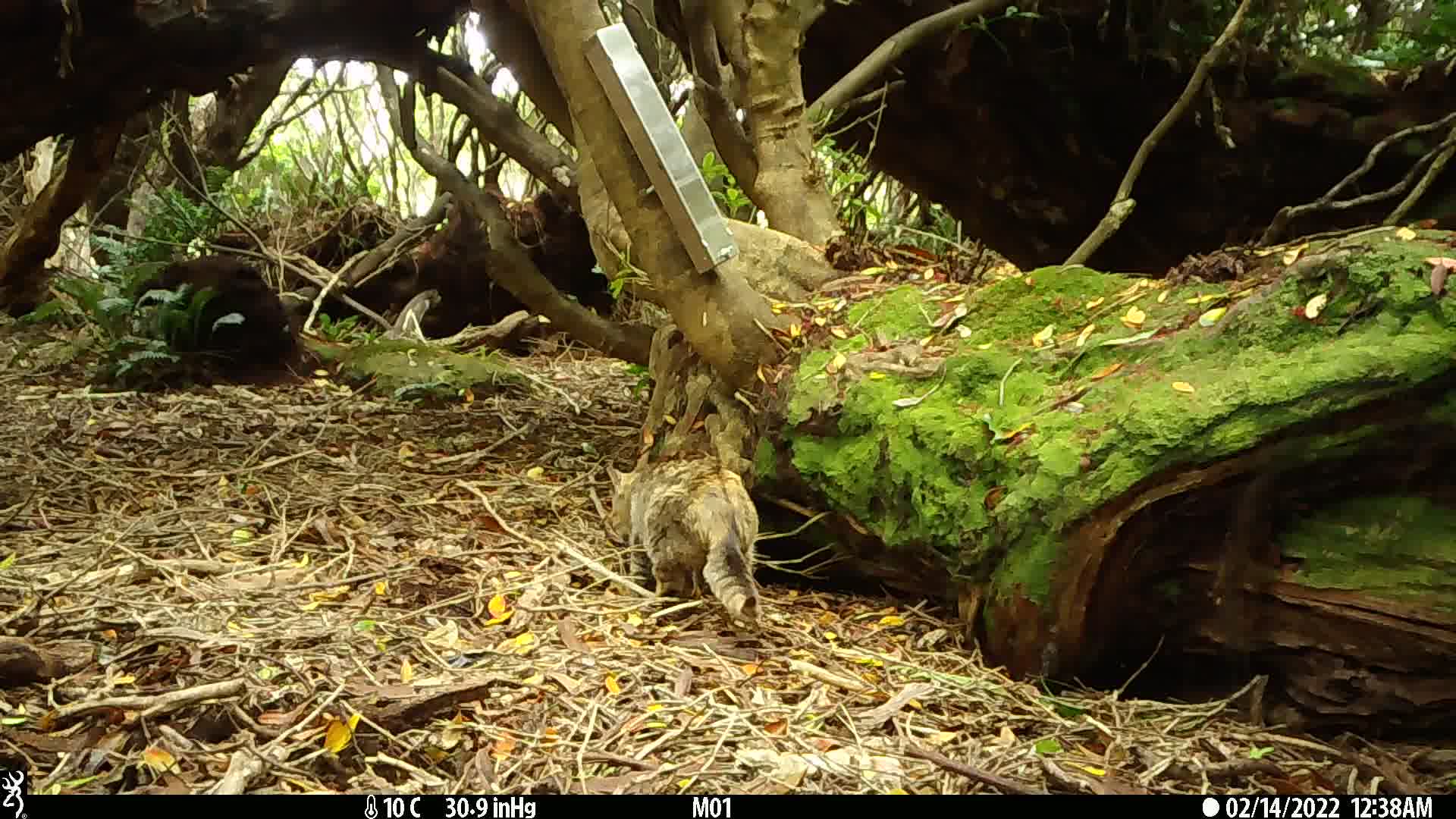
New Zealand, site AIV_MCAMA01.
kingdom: Animalia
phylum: Chordata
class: Mammalia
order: Carnivora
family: Felidae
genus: Felis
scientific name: Felis catus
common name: domestic cat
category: cat